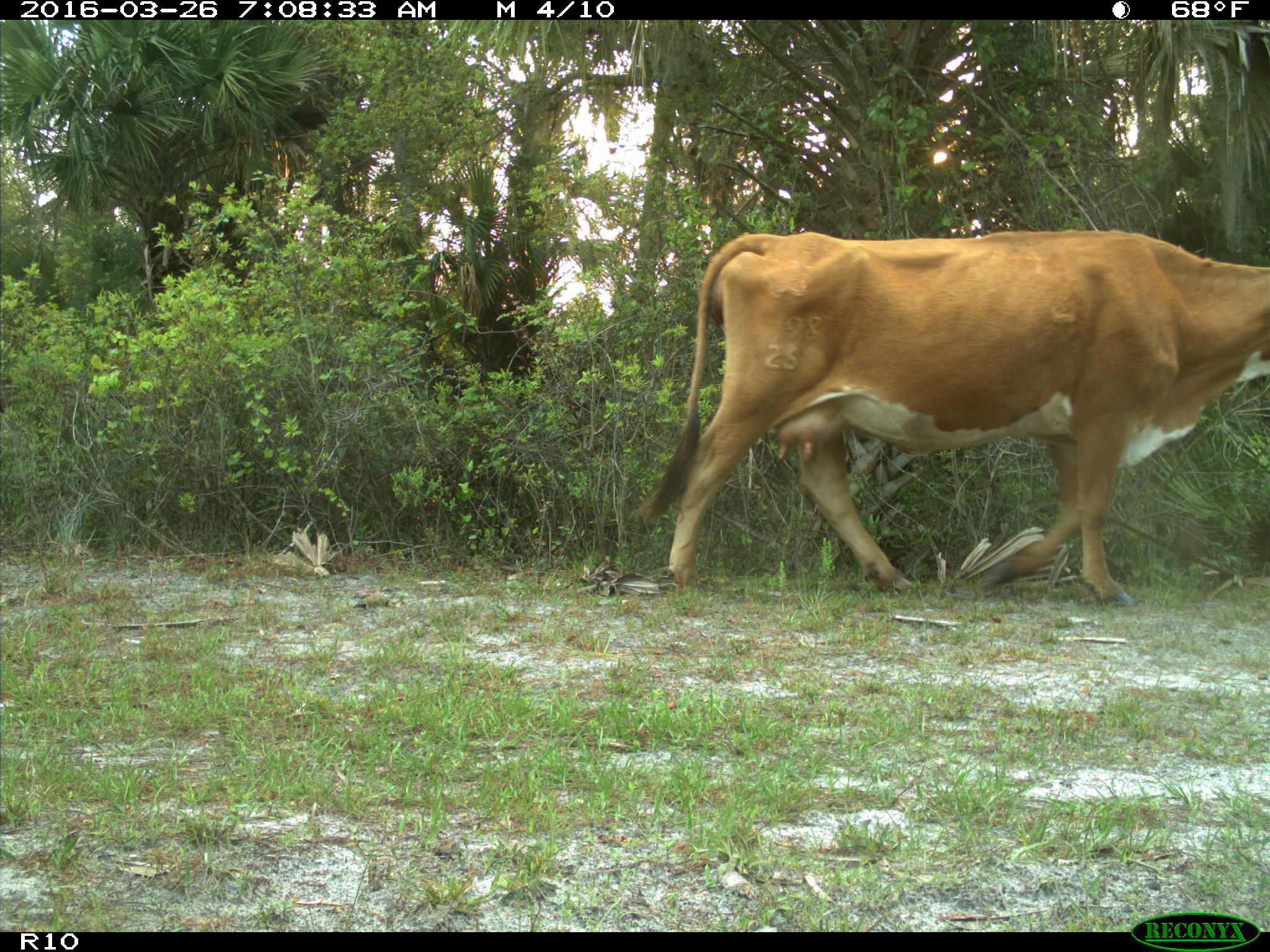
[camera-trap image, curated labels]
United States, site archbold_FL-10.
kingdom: Animalia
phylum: Chordata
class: Mammalia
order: Artiodactyla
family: Bovidae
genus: Bos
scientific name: Bos taurus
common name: domestic cow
Bos taurus (domestic cow).